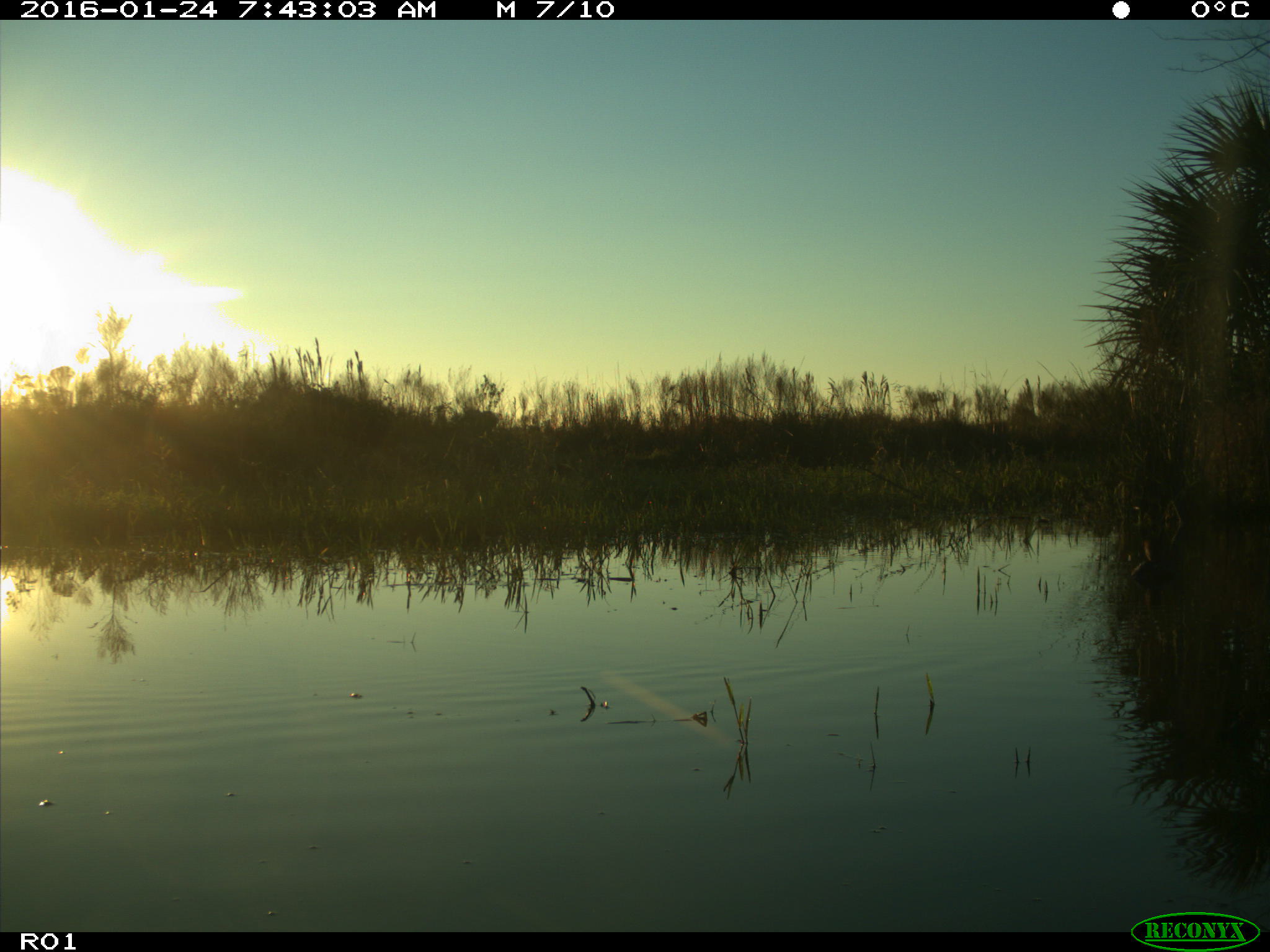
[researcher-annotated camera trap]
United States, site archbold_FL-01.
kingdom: Animalia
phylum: Chordata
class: Aves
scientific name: Aves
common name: birds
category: unidentified bird